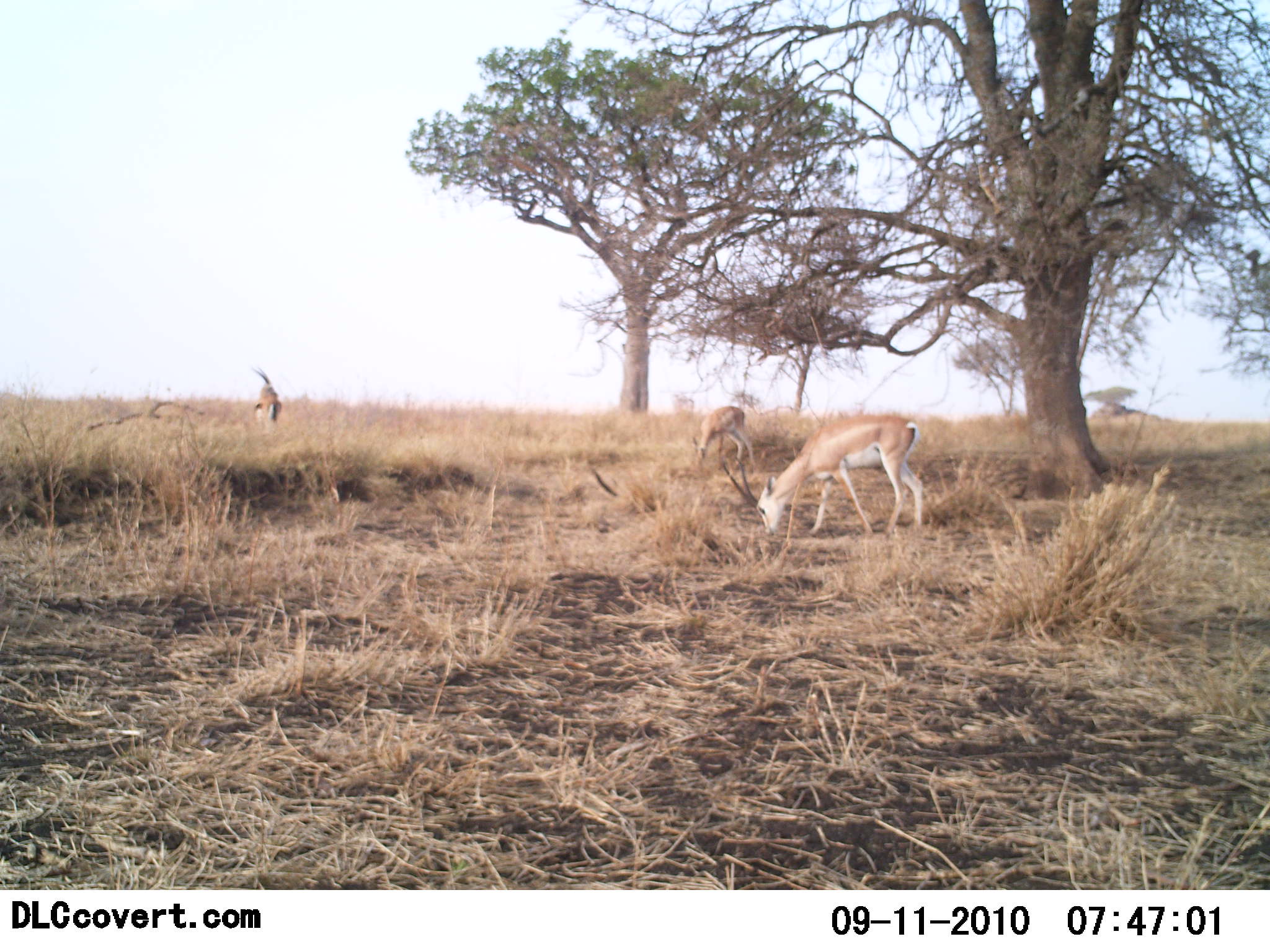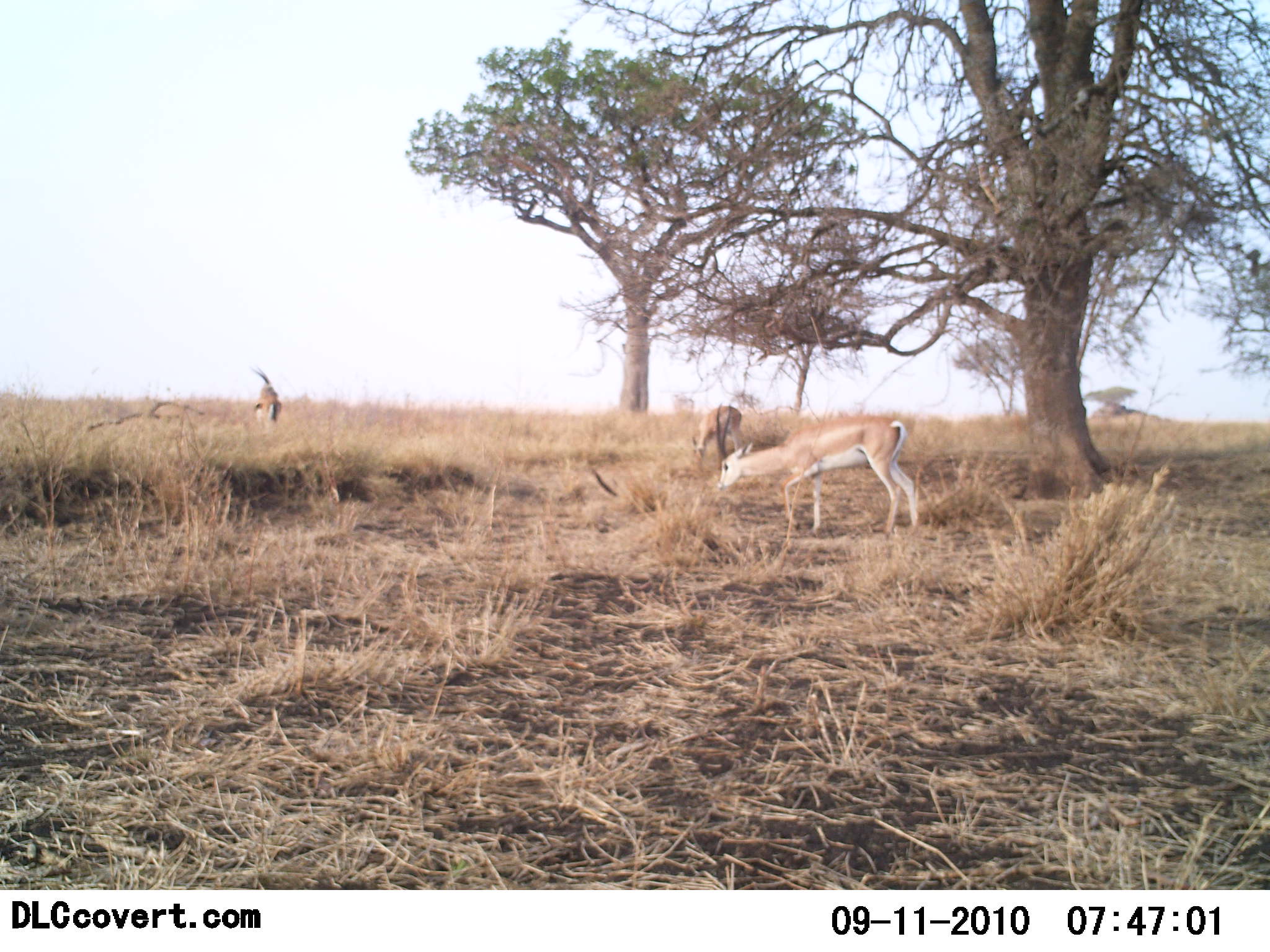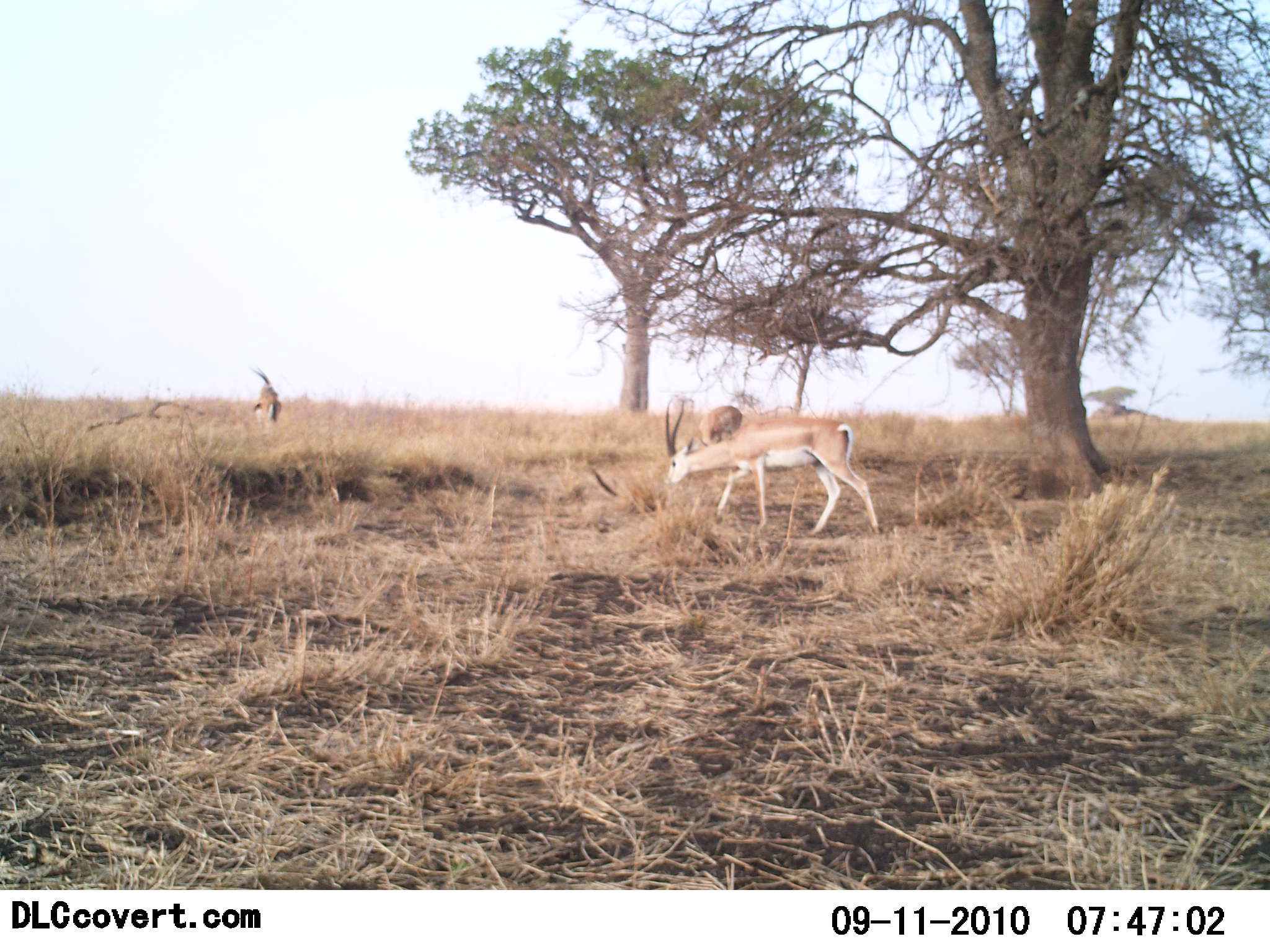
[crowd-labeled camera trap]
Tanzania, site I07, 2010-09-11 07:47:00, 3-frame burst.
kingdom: Animalia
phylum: Chordata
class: Mammalia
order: Artiodactyla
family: Bovidae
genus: Nanger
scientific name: Nanger granti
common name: grant's gazelle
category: gazellegrants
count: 3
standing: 42%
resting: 0%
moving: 11%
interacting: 0%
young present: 0%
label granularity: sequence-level